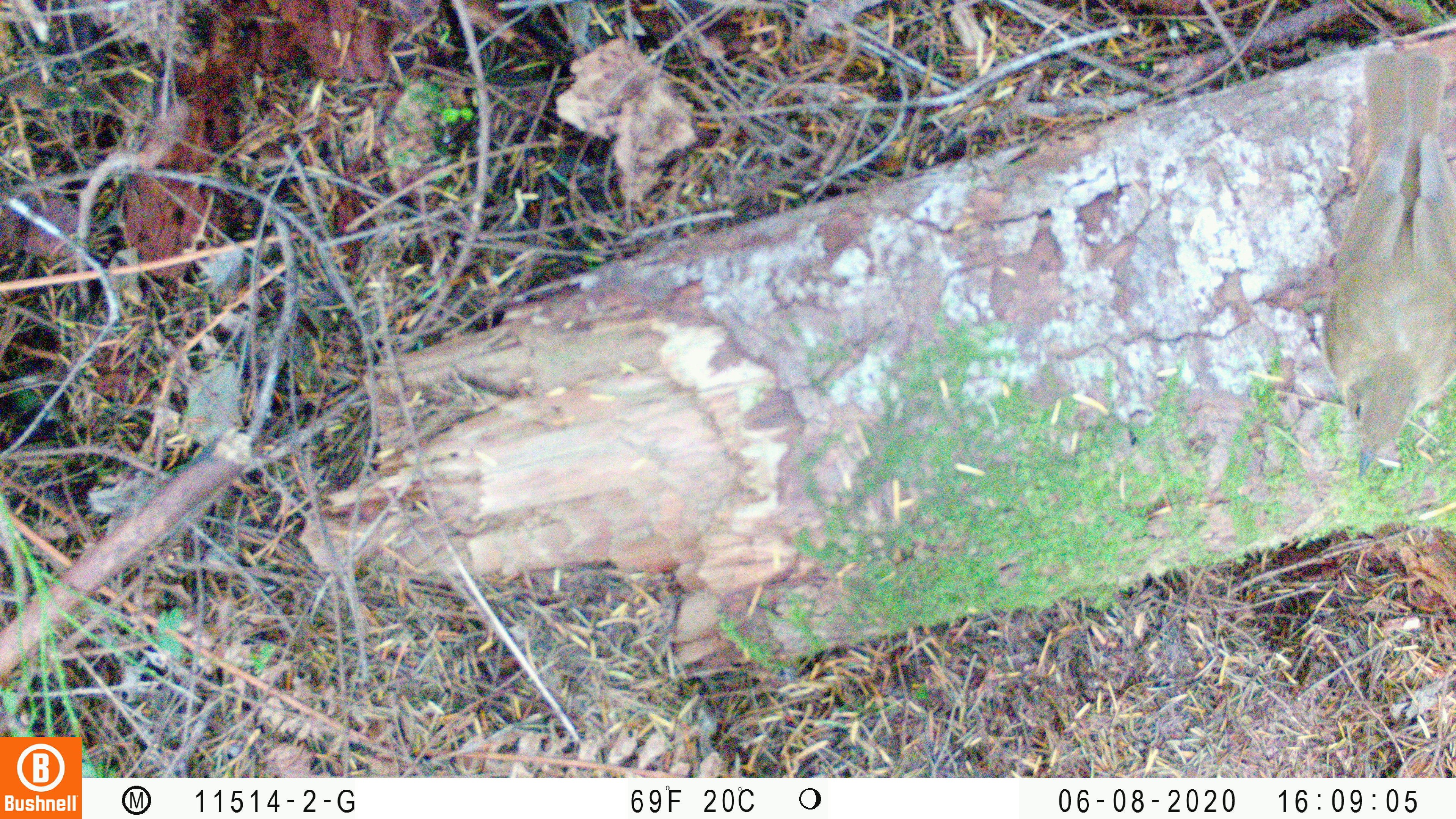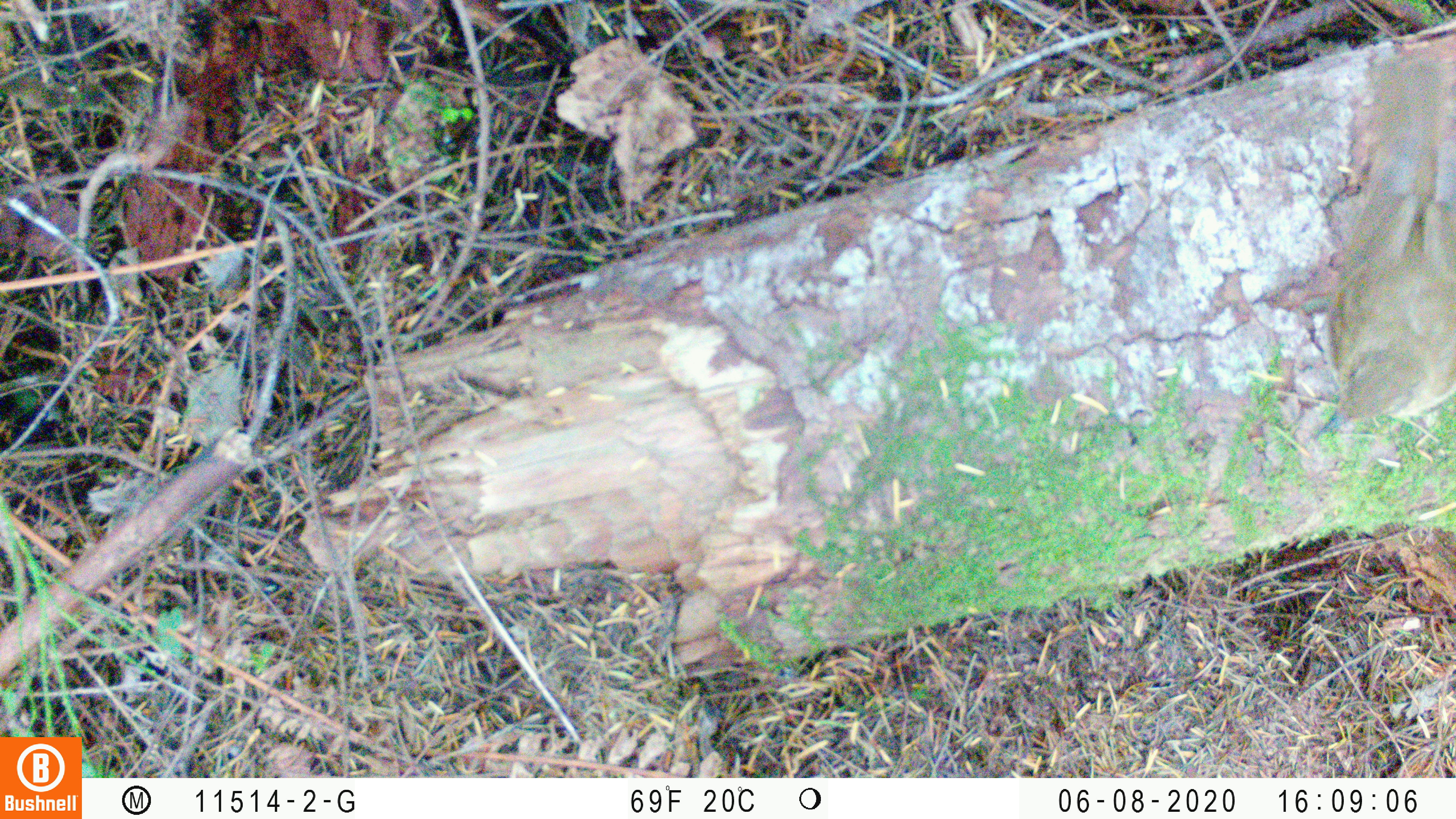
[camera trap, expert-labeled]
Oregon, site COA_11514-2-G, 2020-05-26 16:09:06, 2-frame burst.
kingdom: Animalia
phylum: Chordata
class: Aves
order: Passeriformes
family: Turdidae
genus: Catharus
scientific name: Catharus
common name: brown thrushes and nightingale-thrushes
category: catharus species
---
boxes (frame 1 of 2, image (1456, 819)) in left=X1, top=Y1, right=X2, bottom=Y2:
catharus species: left=1296, top=38, right=1453, bottom=497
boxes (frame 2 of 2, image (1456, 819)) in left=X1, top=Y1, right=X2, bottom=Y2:
catharus species: left=1304, top=37, right=1455, bottom=450